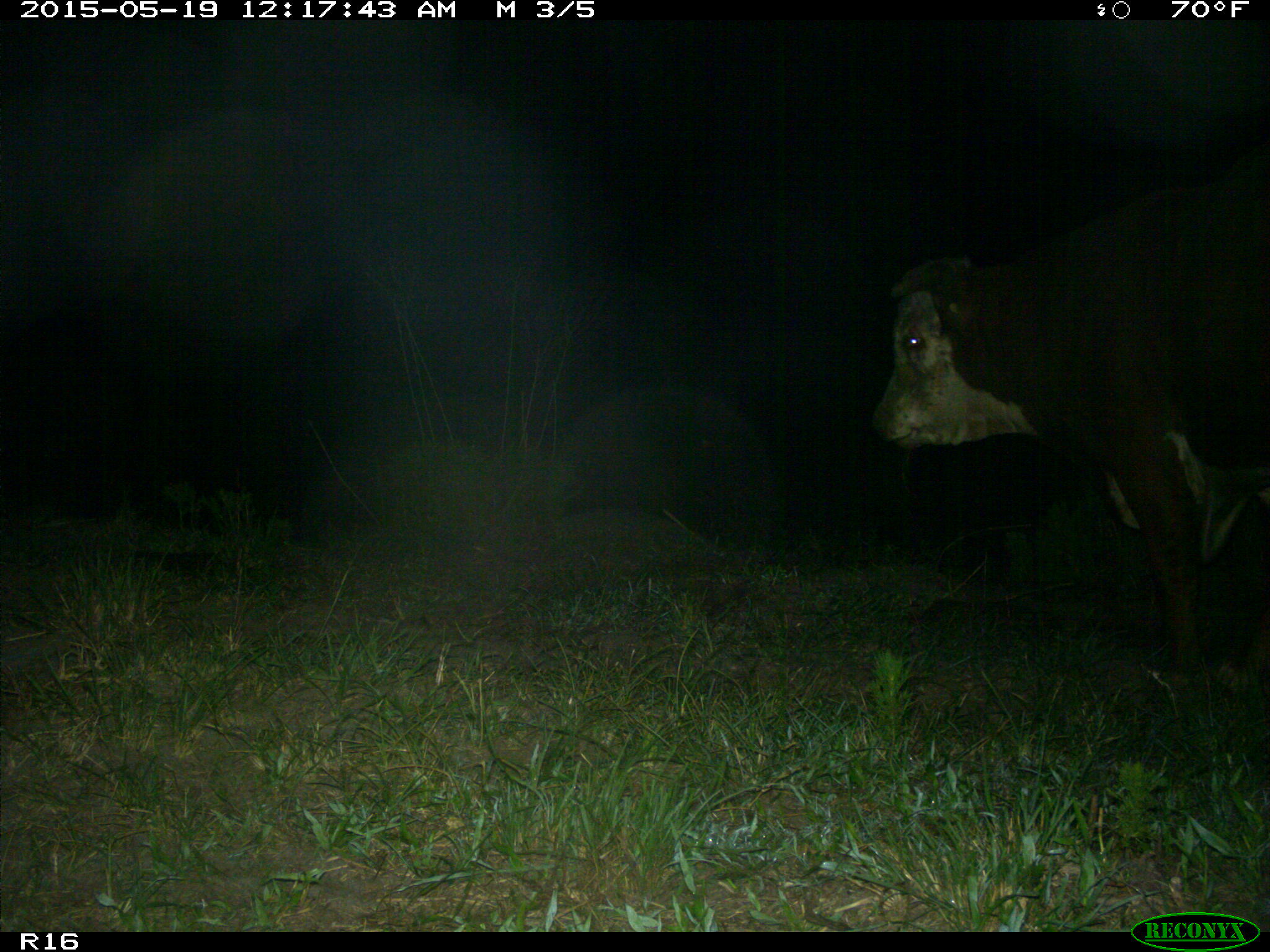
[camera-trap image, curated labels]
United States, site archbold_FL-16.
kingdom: Animalia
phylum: Chordata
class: Mammalia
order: Artiodactyla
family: Bovidae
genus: Bos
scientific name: Bos taurus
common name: domestic cow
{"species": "Bos taurus (domestic cow)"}